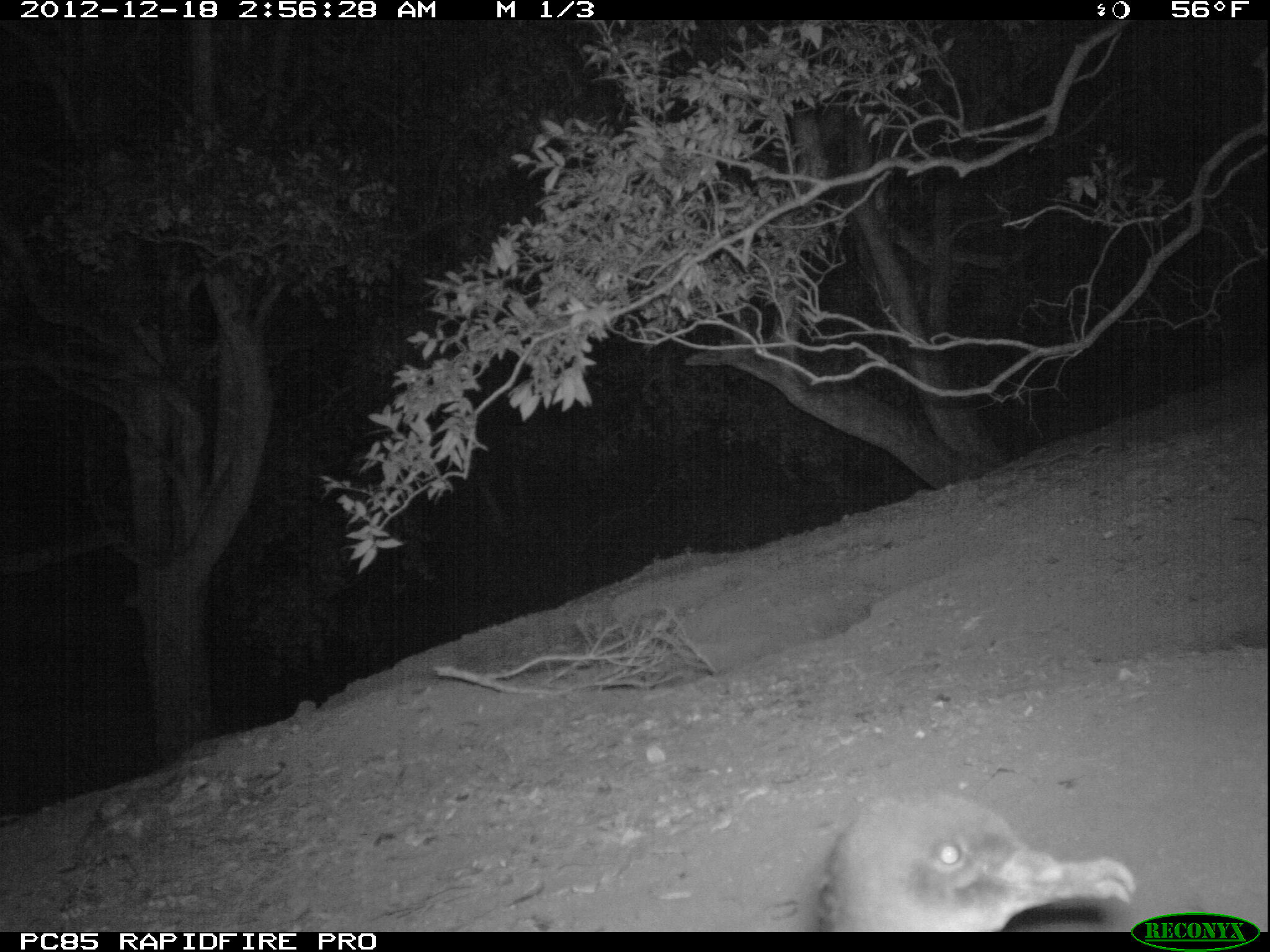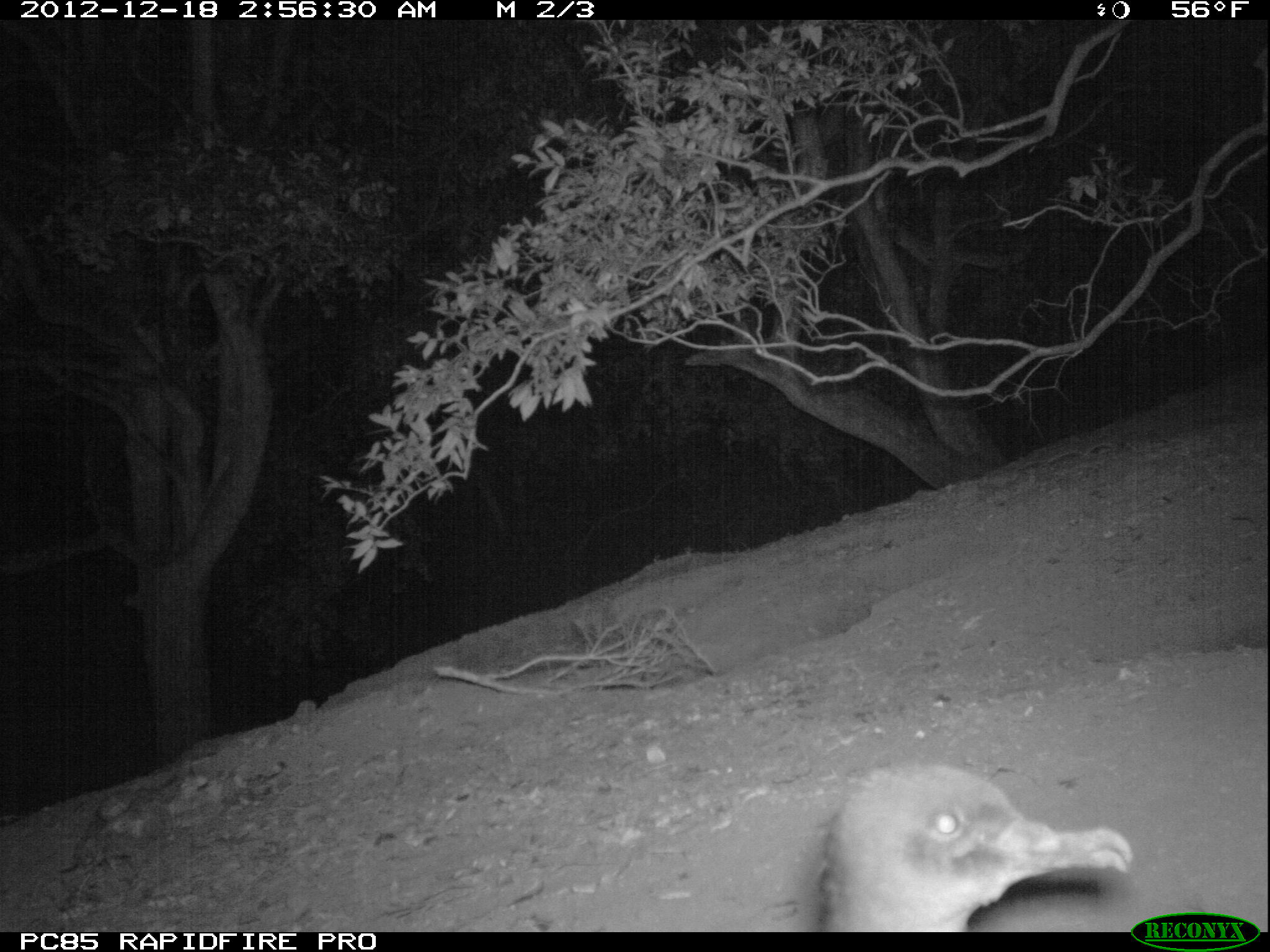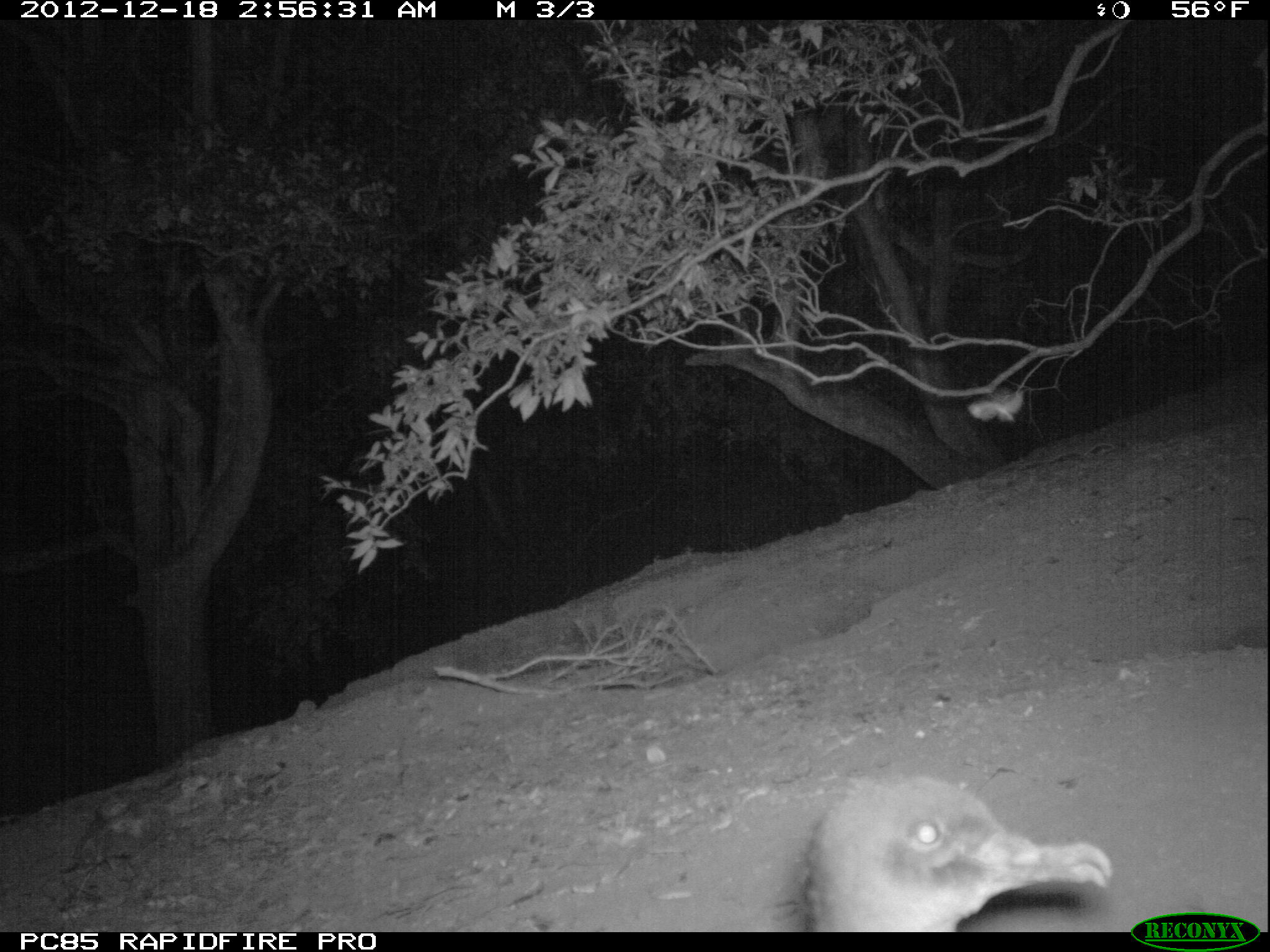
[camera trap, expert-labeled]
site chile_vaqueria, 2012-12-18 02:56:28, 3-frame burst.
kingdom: Animalia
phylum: Chordata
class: Aves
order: Procellariiformes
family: Procellariidae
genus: Calonectris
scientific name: Calonectris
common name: shearwater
Shearwater (Calonectris).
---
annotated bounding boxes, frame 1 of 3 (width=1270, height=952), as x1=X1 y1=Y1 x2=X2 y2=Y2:
shearwater: x1=812 y1=789 x2=1136 y2=933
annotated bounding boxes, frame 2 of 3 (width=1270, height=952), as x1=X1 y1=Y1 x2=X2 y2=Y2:
shearwater: x1=806 y1=759 x2=1142 y2=934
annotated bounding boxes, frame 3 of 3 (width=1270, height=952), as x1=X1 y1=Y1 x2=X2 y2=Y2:
shearwater: x1=796 y1=768 x2=1115 y2=934
unknown: x1=963 y1=381 x2=1028 y2=430